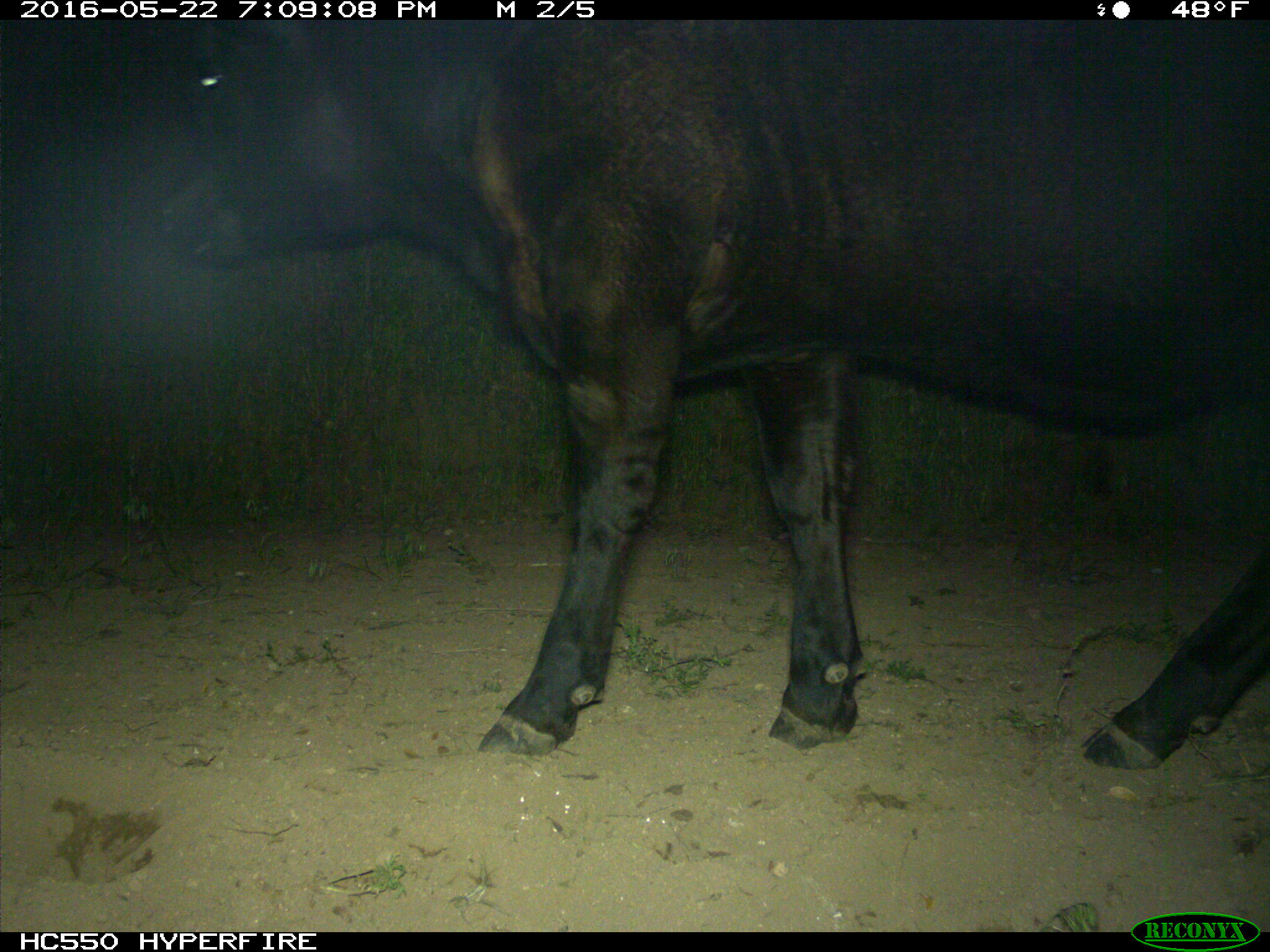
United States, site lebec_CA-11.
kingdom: Animalia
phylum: Chordata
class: Mammalia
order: Artiodactyla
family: Bovidae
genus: Bos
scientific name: Bos taurus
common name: domestic cow